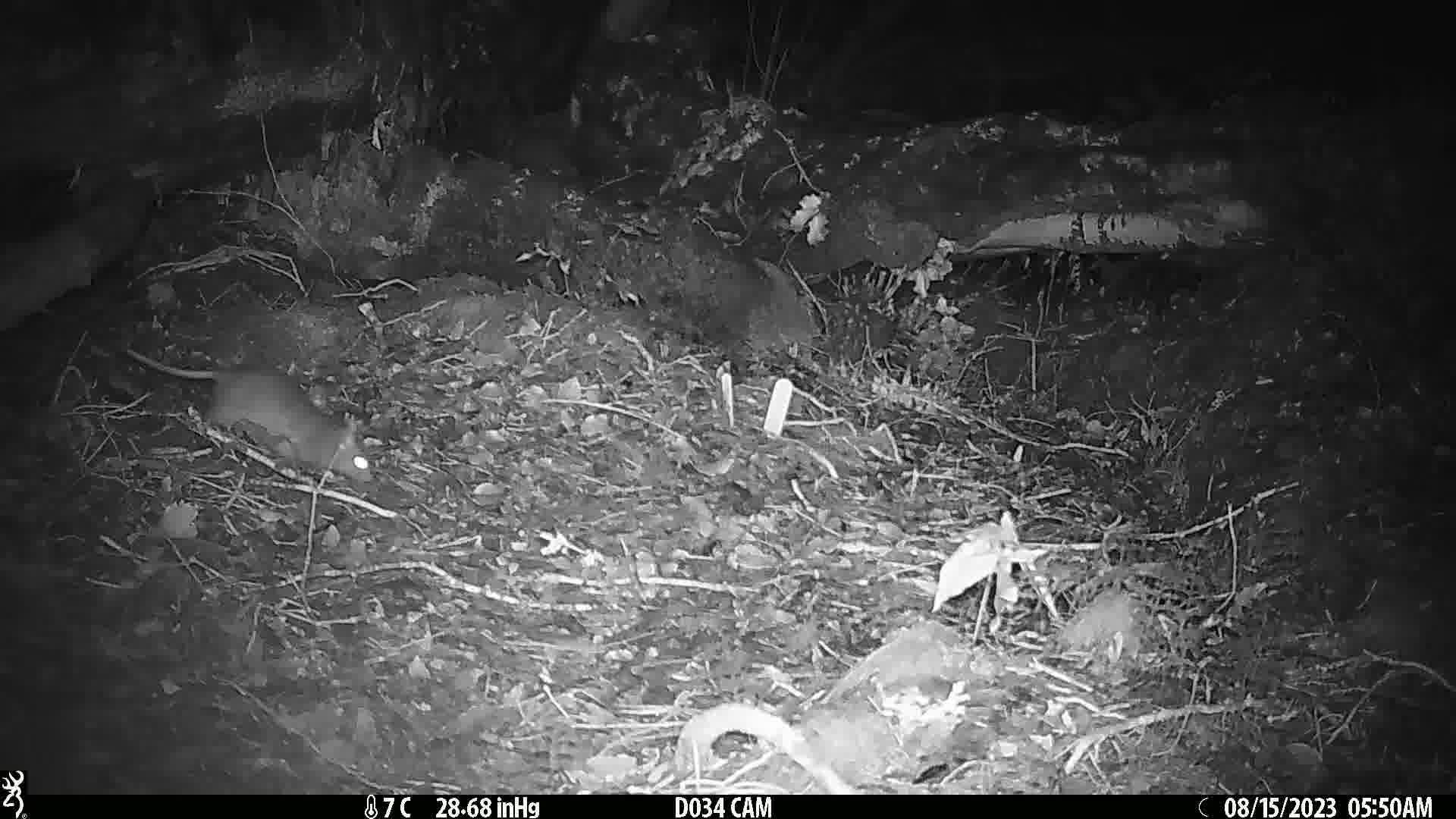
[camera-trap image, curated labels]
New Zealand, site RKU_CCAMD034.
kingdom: Animalia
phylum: Chordata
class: Mammalia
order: Rodentia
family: Muridae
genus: Rattus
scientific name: Rattus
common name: rat